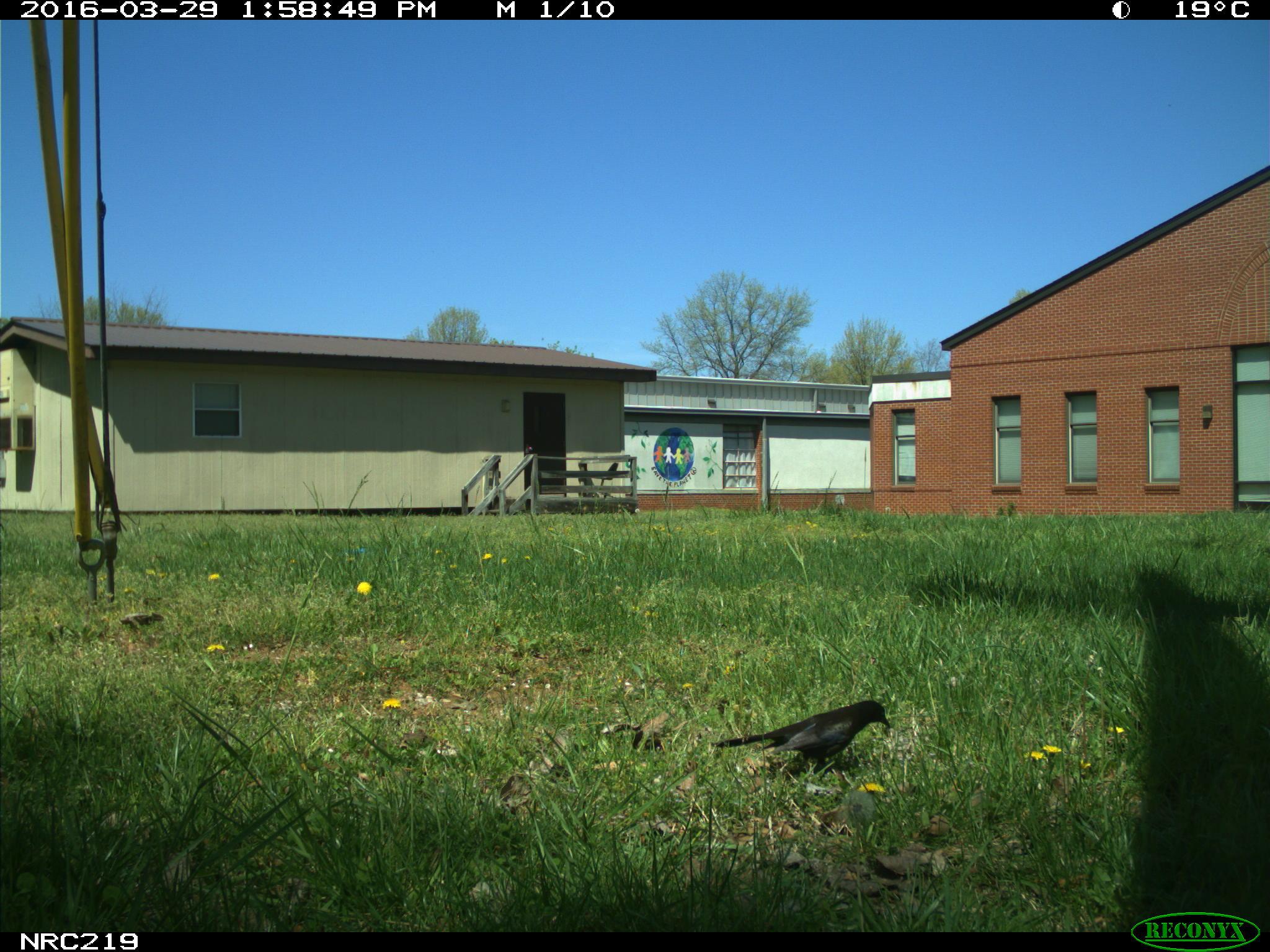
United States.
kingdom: Animalia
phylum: Chordata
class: Aves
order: Passeriformes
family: Corvidae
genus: Corvus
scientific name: Corvus brachyrhynchos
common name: american crow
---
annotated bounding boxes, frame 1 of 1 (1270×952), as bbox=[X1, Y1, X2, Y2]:
American Crow: bbox=[709, 692, 905, 775]